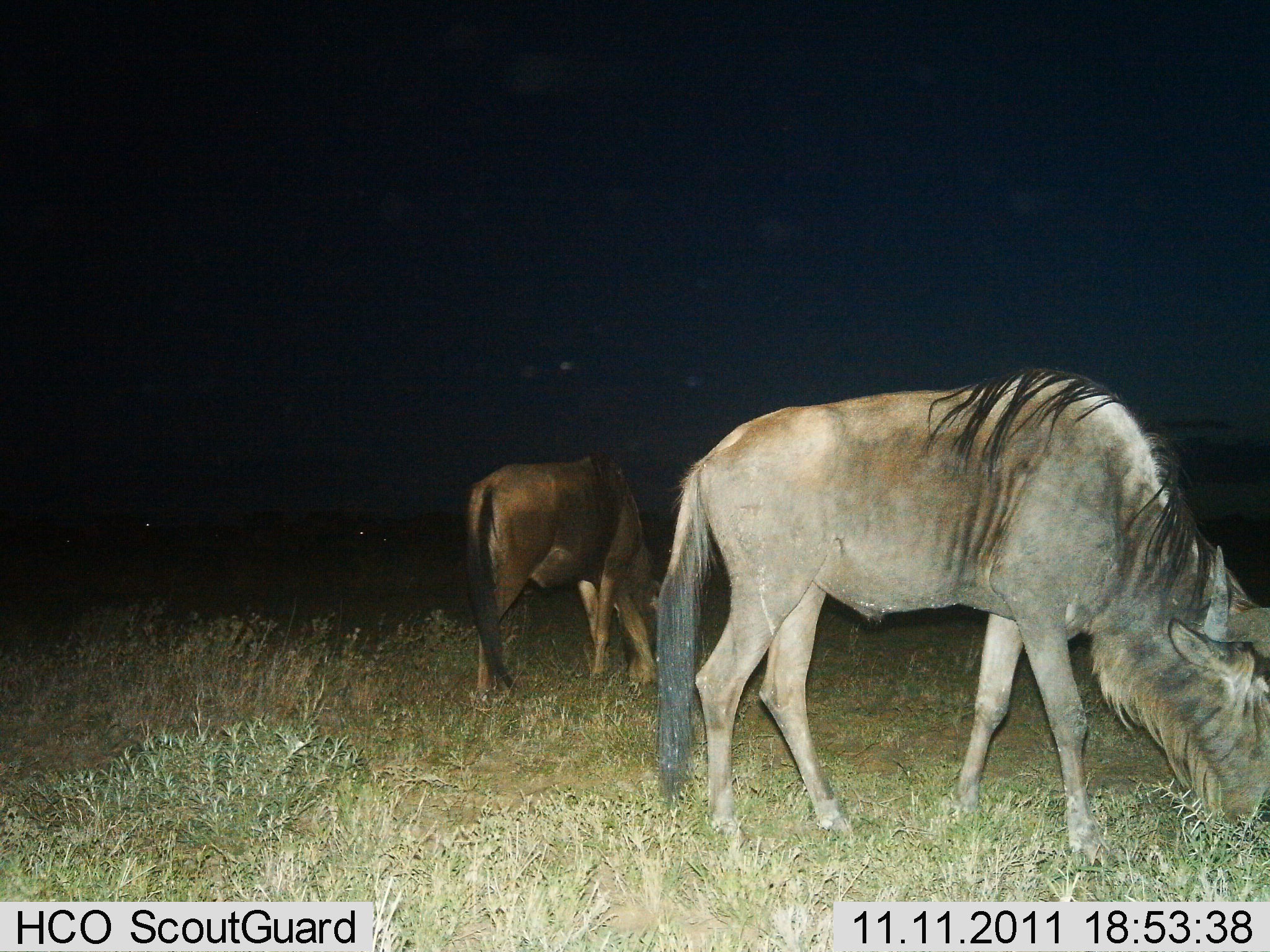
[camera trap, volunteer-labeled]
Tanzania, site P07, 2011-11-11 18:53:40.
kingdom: Animalia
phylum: Chordata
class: Mammalia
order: Artiodactyla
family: Bovidae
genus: Connochaetes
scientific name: Connochaetes taurinus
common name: blue wildebeest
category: wildebeest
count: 2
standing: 15%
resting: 0%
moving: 0%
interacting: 0%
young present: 8%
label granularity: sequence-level